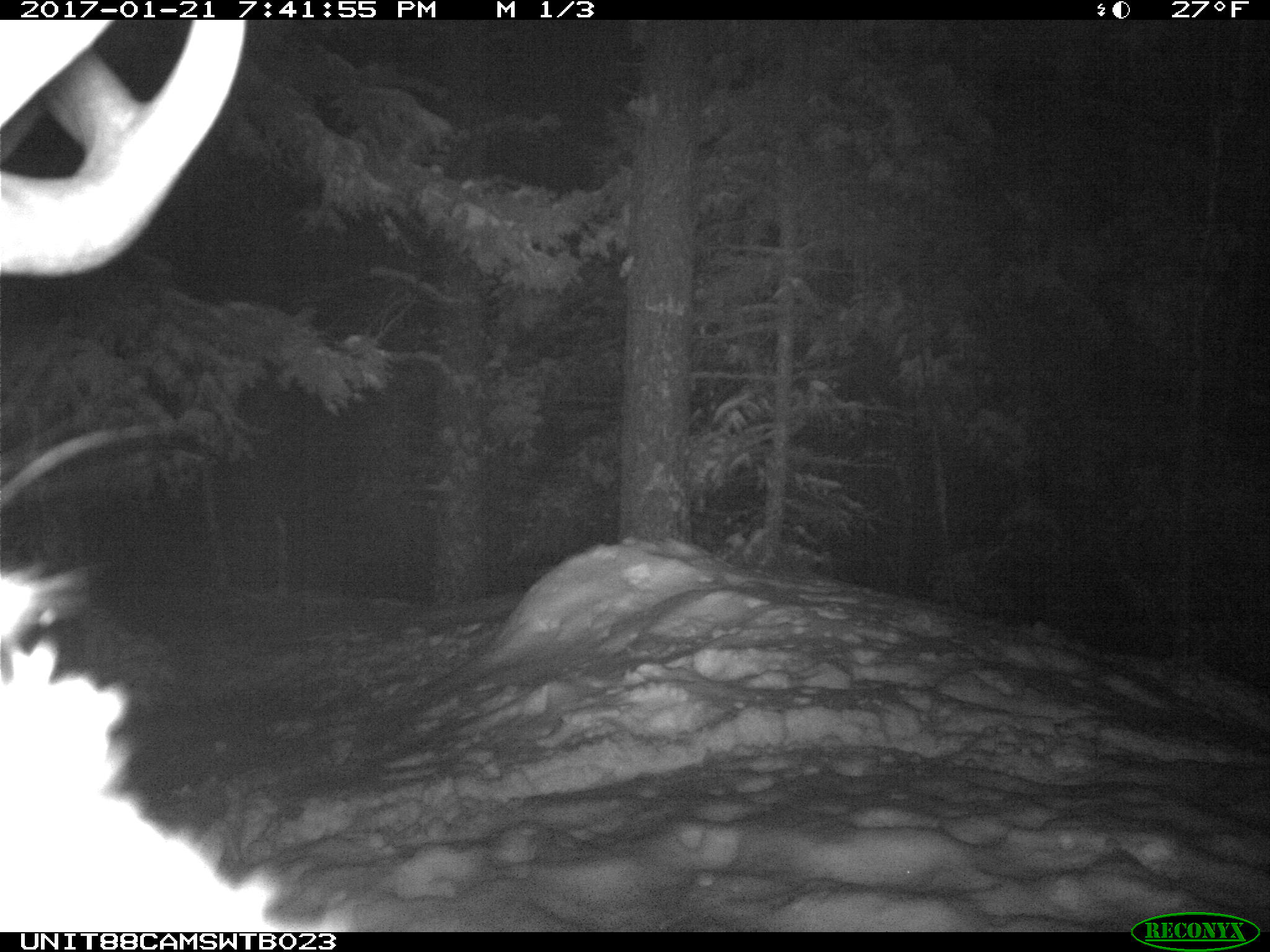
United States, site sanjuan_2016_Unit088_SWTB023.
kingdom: Animalia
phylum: Chordata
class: Mammalia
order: Artiodactyla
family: Cervidae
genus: Cervus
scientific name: Cervus elaphus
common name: red deer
Cervus elaphus (red deer).